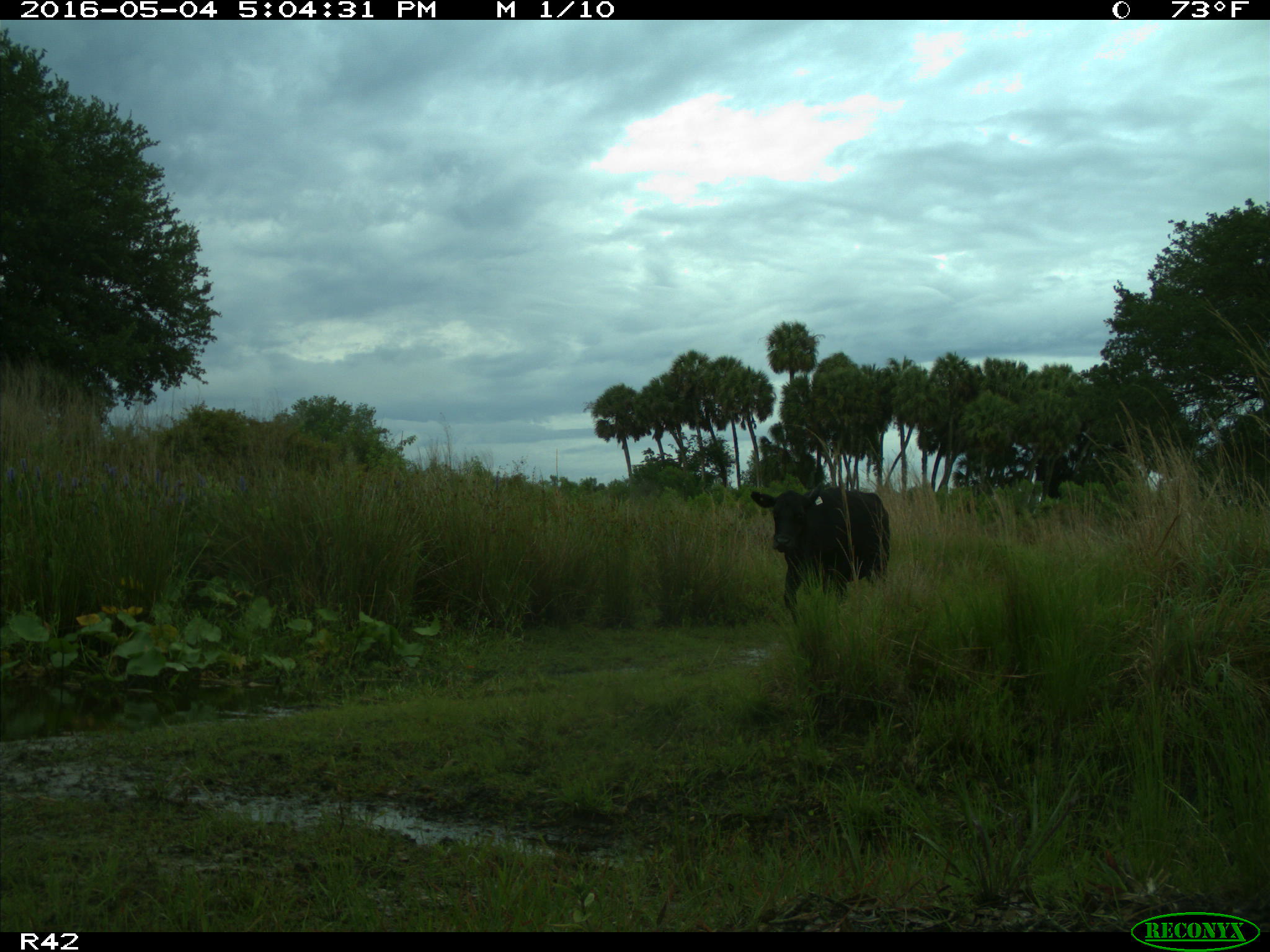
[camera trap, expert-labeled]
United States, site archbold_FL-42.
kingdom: Animalia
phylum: Chordata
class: Mammalia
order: Artiodactyla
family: Bovidae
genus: Bos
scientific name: Bos taurus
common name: domestic cow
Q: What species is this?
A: Bos taurus (domestic cow).